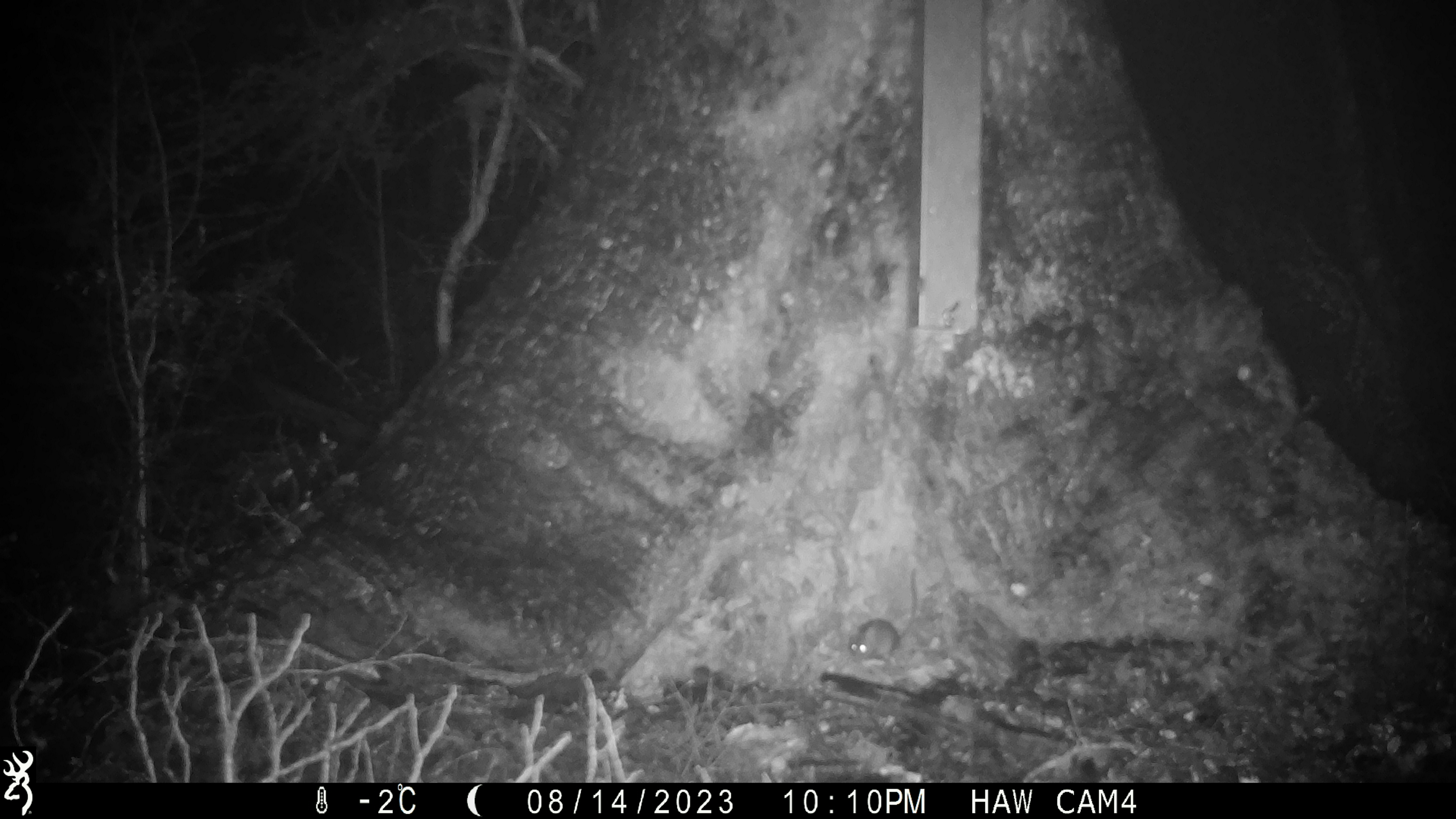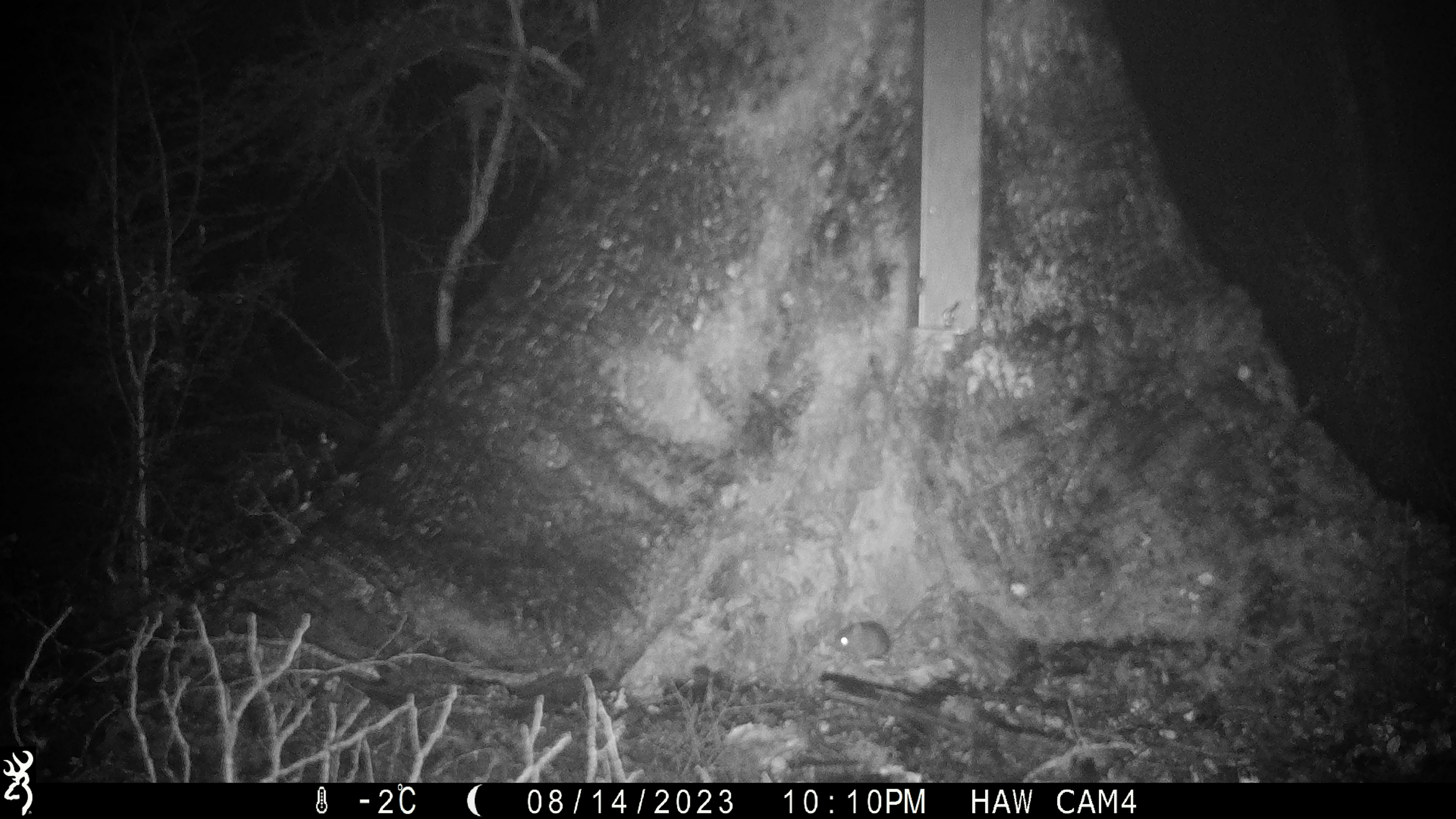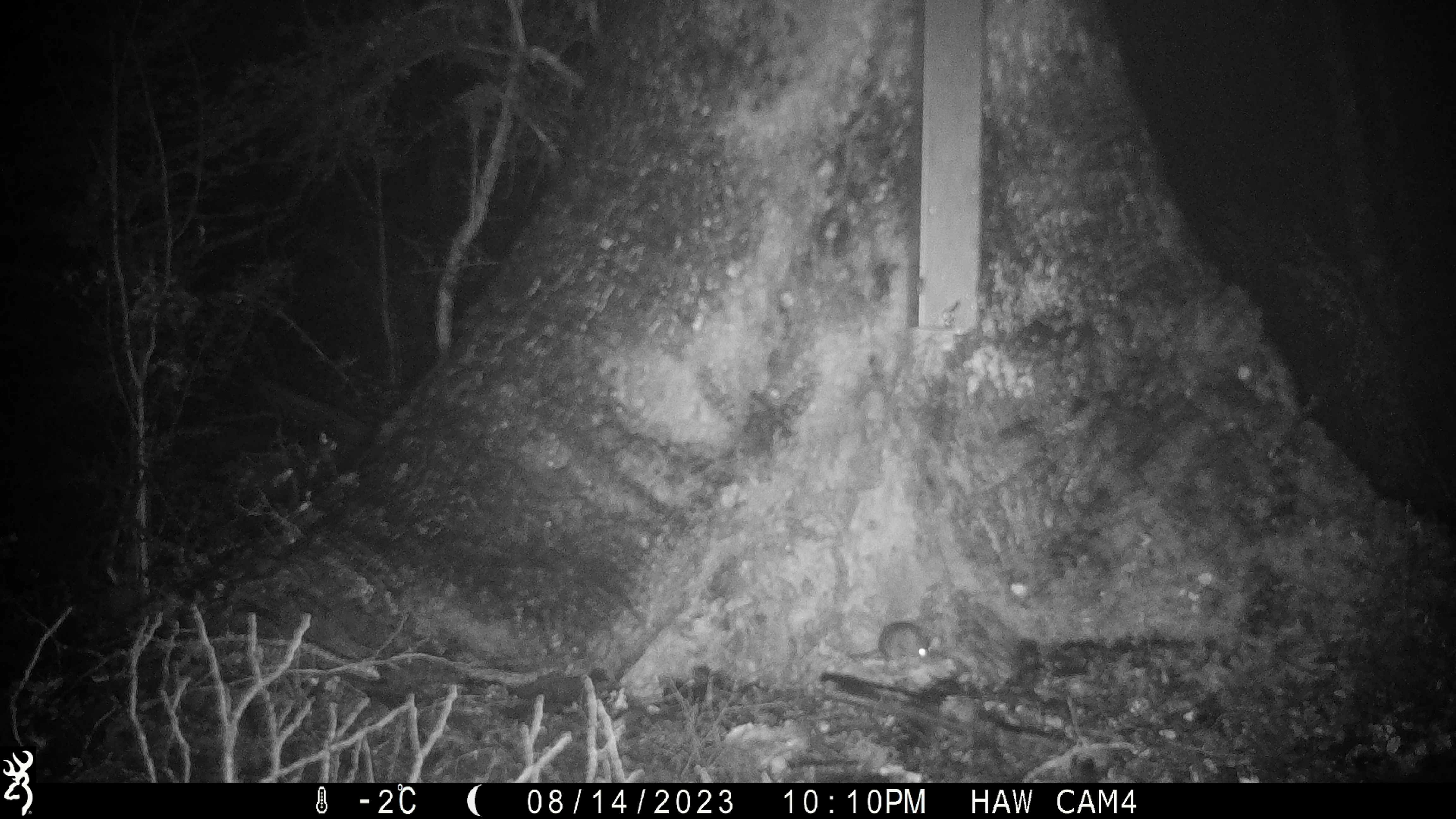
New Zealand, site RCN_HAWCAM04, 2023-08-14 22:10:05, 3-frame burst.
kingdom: Animalia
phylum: Chordata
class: Mammalia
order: Rodentia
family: Muridae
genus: Mus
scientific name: Mus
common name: mouse